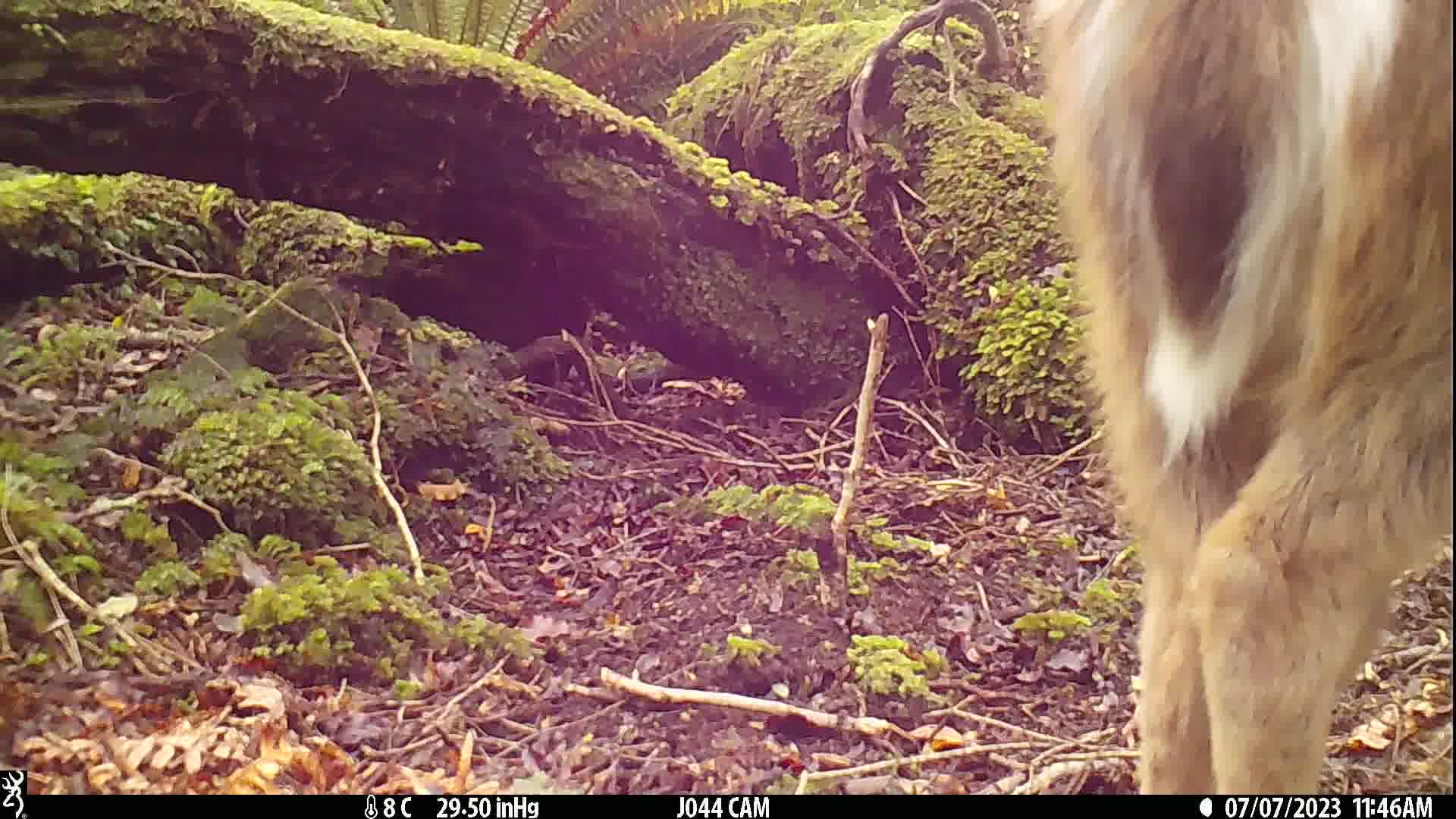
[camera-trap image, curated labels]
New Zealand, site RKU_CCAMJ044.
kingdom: Animalia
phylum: Chordata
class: Mammalia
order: Artiodactyla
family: Cervidae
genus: Odocoileus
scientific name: Odocoileus virginianus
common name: white-tailed deer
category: white tailed deer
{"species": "white tailed deer (white-tailed deer) (Odocoileus virginianus)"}